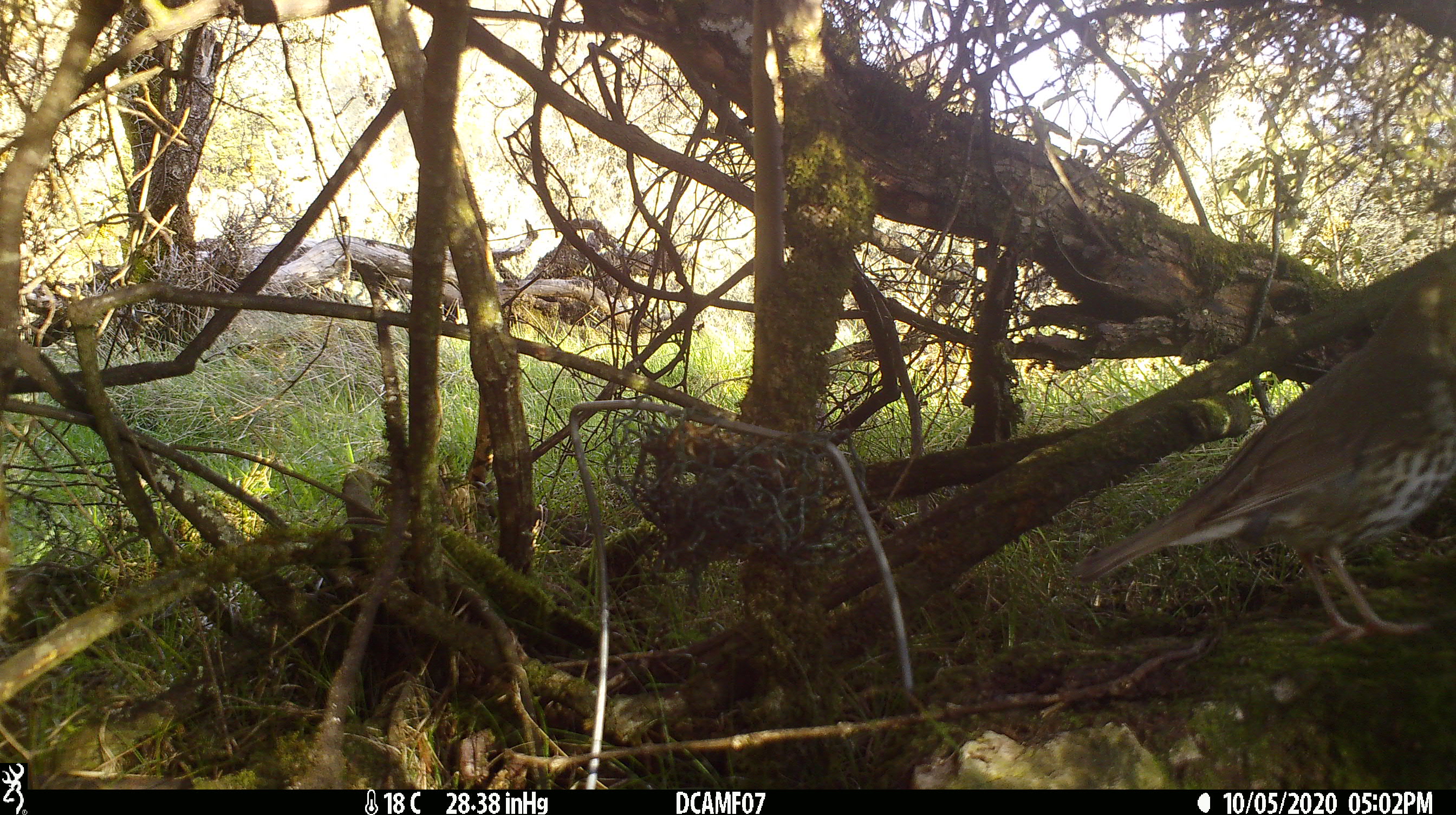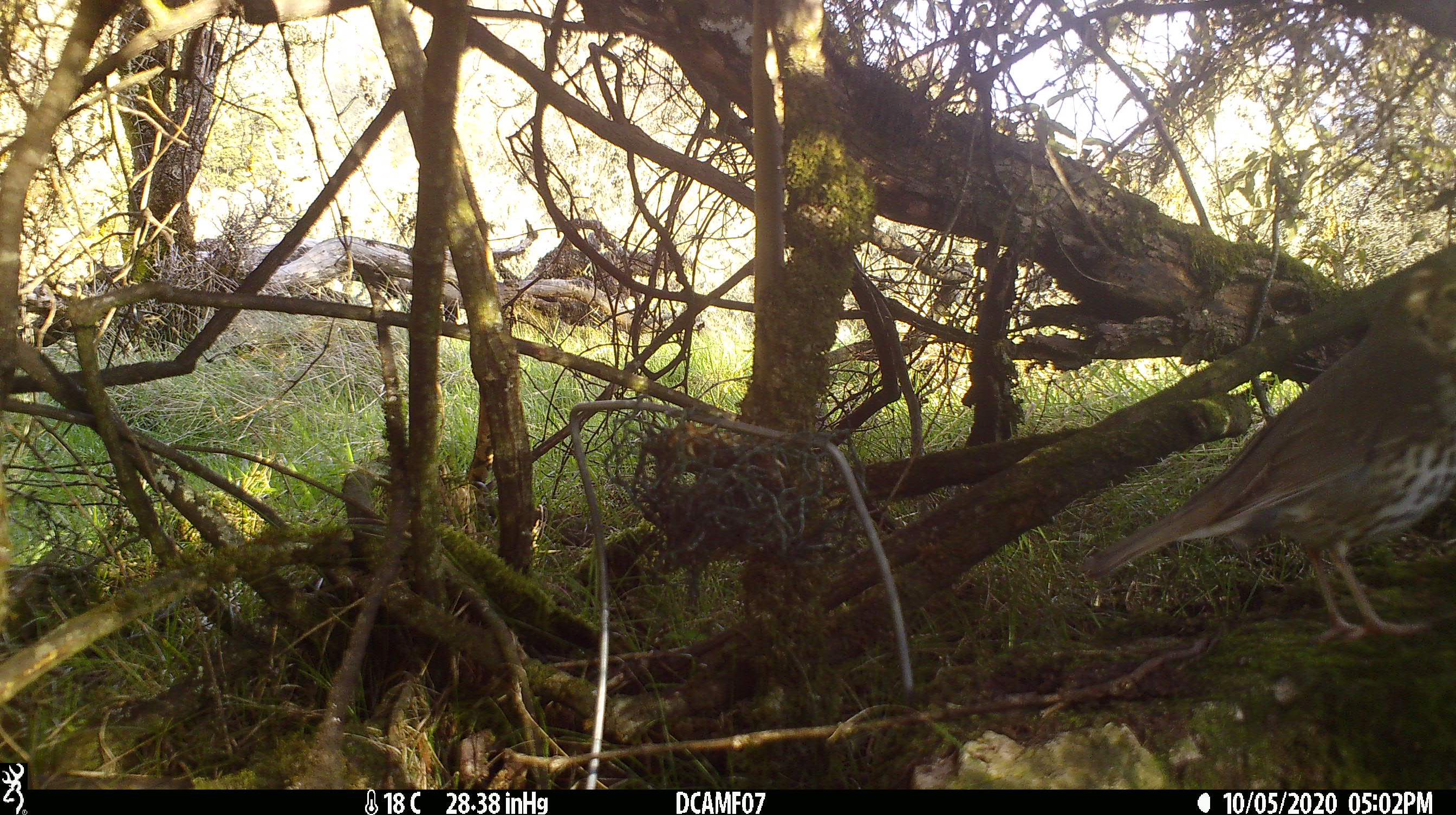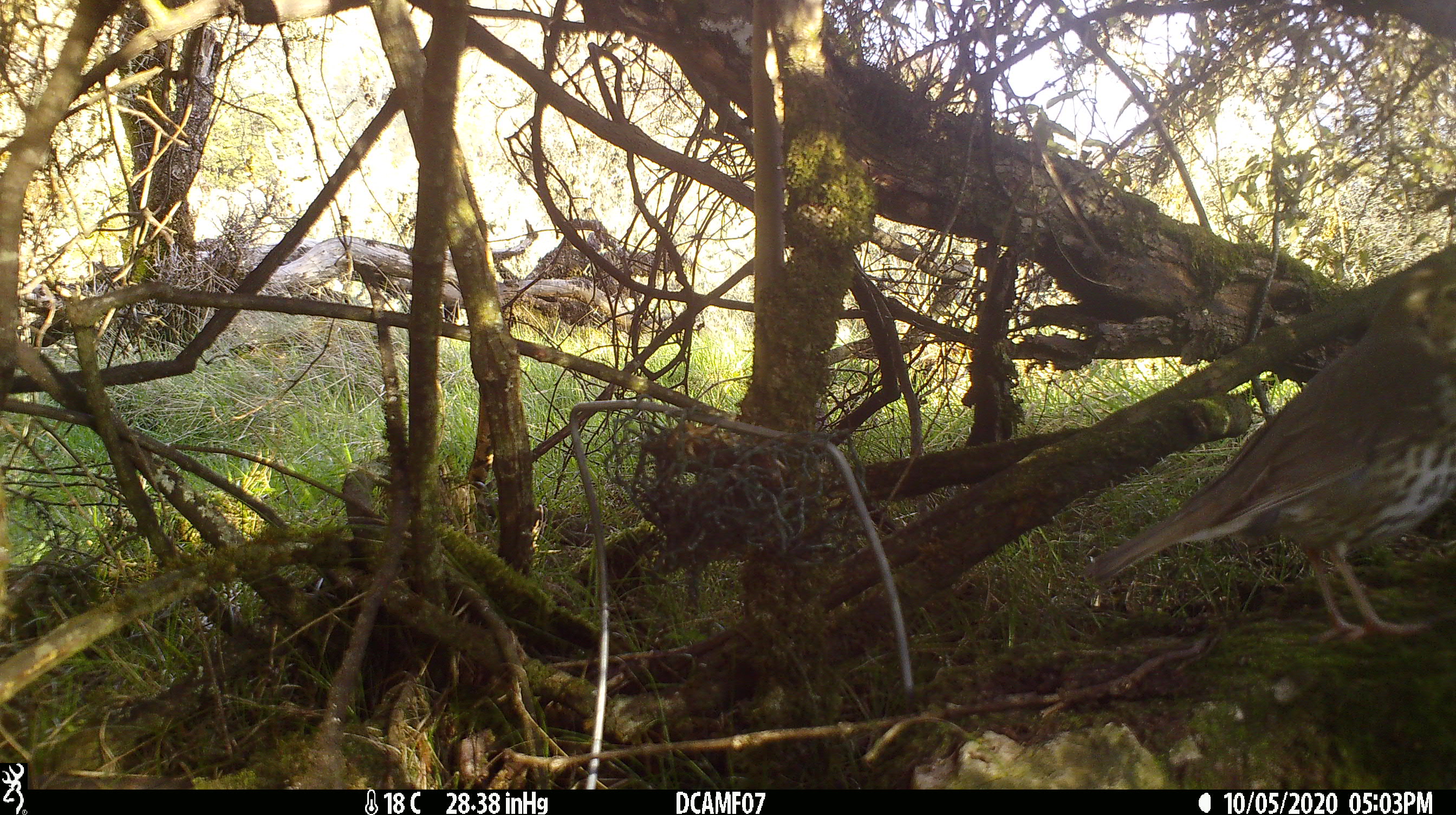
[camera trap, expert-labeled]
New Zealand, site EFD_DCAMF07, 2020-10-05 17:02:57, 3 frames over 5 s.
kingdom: Animalia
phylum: Chordata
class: Aves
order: Passeriformes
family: Turdidae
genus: Turdus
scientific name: Turdus philomelos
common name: song thrush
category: thrush